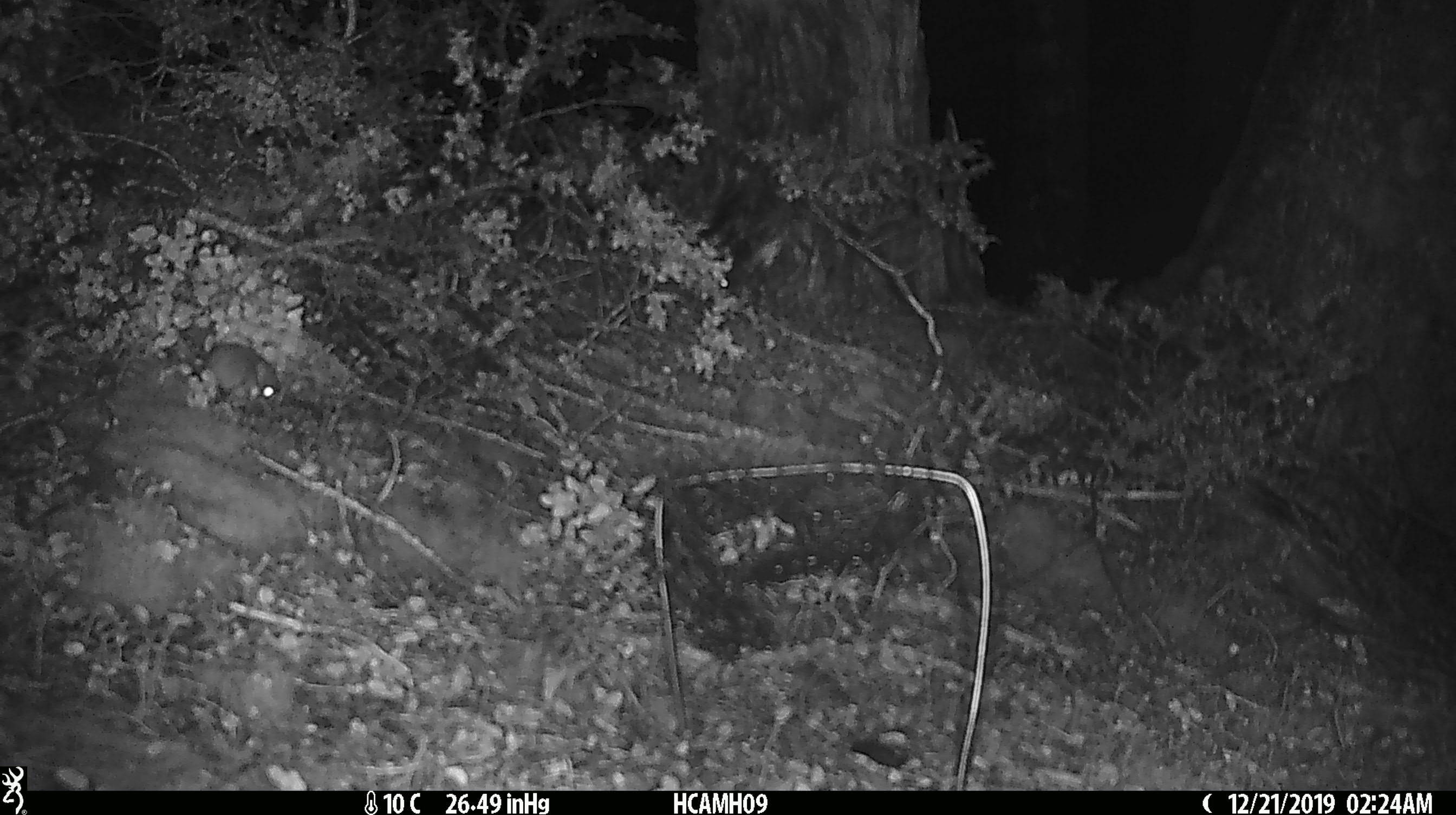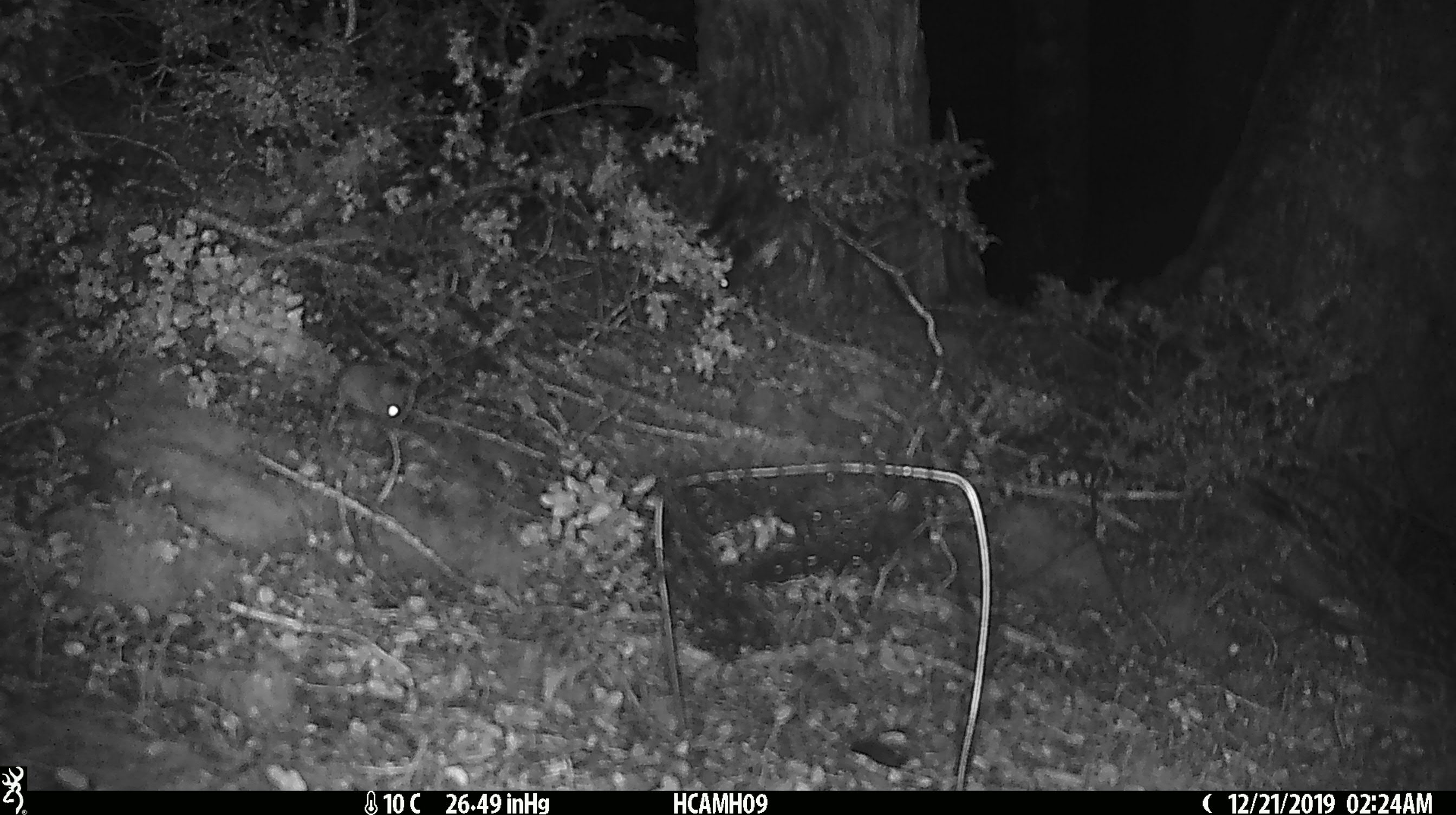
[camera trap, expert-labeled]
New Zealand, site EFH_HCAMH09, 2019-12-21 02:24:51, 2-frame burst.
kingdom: Animalia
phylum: Chordata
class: Mammalia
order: Rodentia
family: Muridae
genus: Mus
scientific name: Mus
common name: mouse